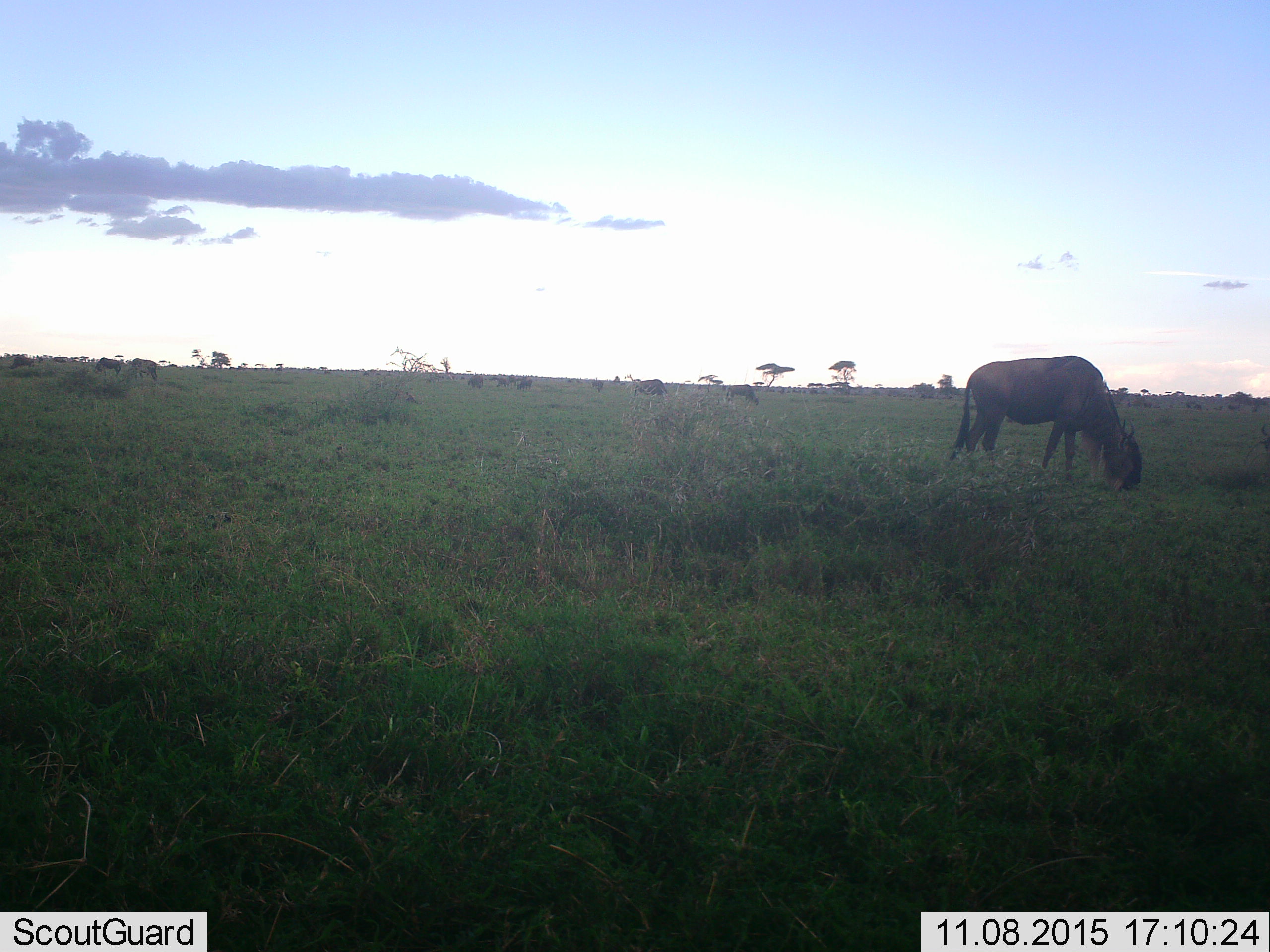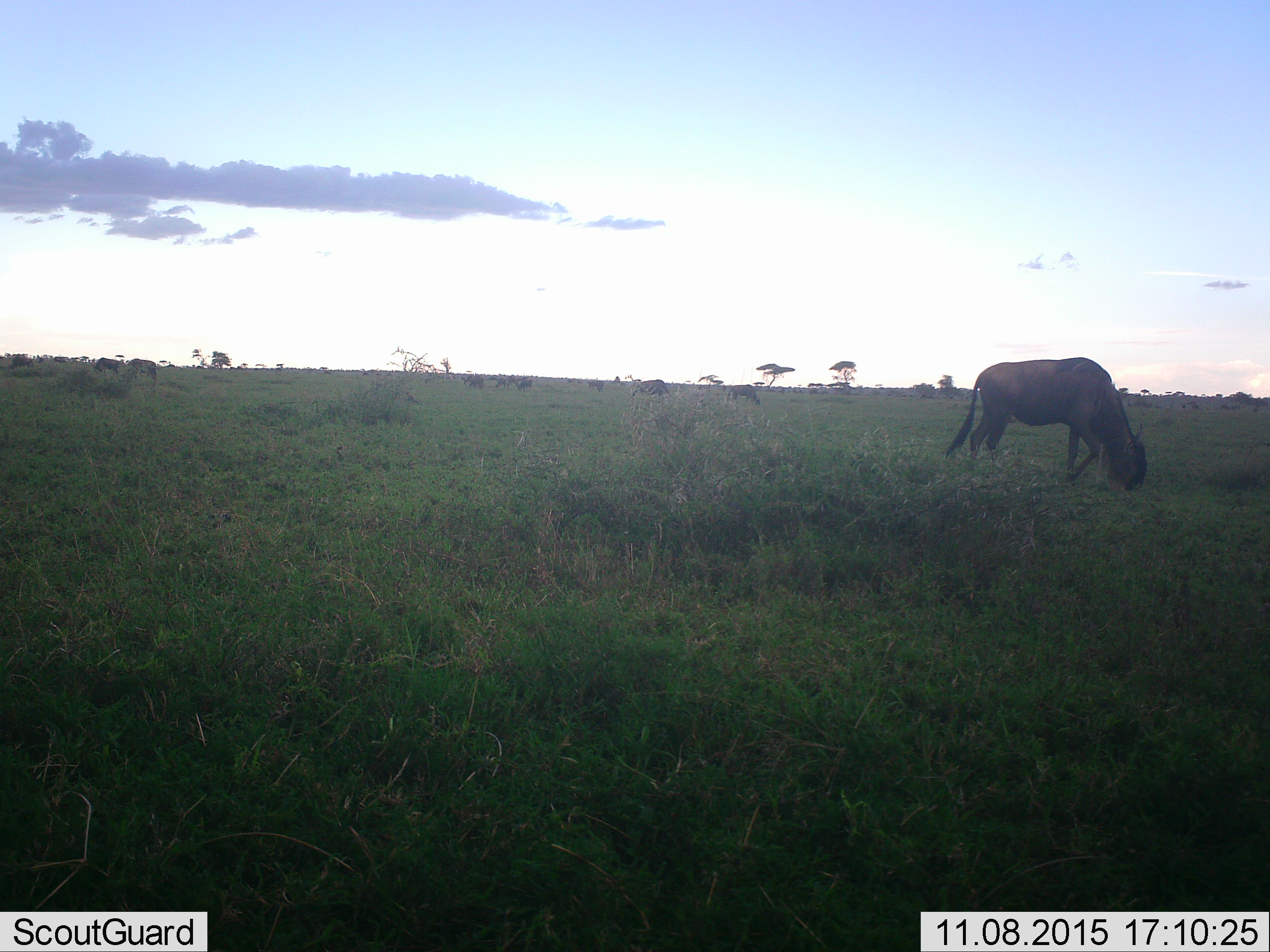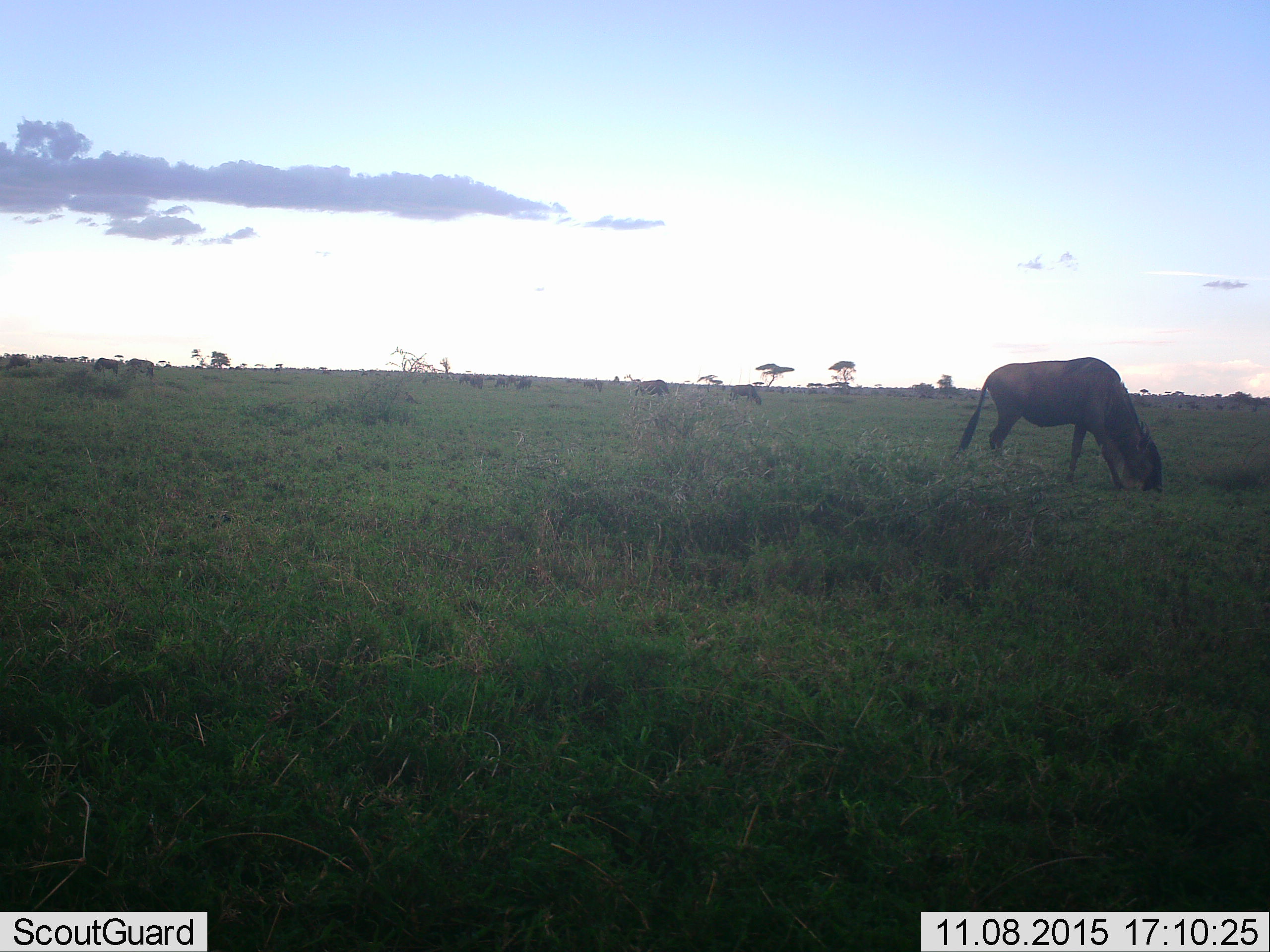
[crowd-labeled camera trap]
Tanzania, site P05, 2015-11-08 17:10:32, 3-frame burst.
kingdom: Animalia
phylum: Chordata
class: Mammalia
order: Artiodactyla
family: Bovidae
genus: Connochaetes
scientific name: Connochaetes taurinus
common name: blue wildebeest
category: wildebeest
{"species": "wildebeest (blue wildebeest) (Connochaetes taurinus)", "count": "11-50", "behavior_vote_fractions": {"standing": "38%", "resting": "25%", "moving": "50%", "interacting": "0%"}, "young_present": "0%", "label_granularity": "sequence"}